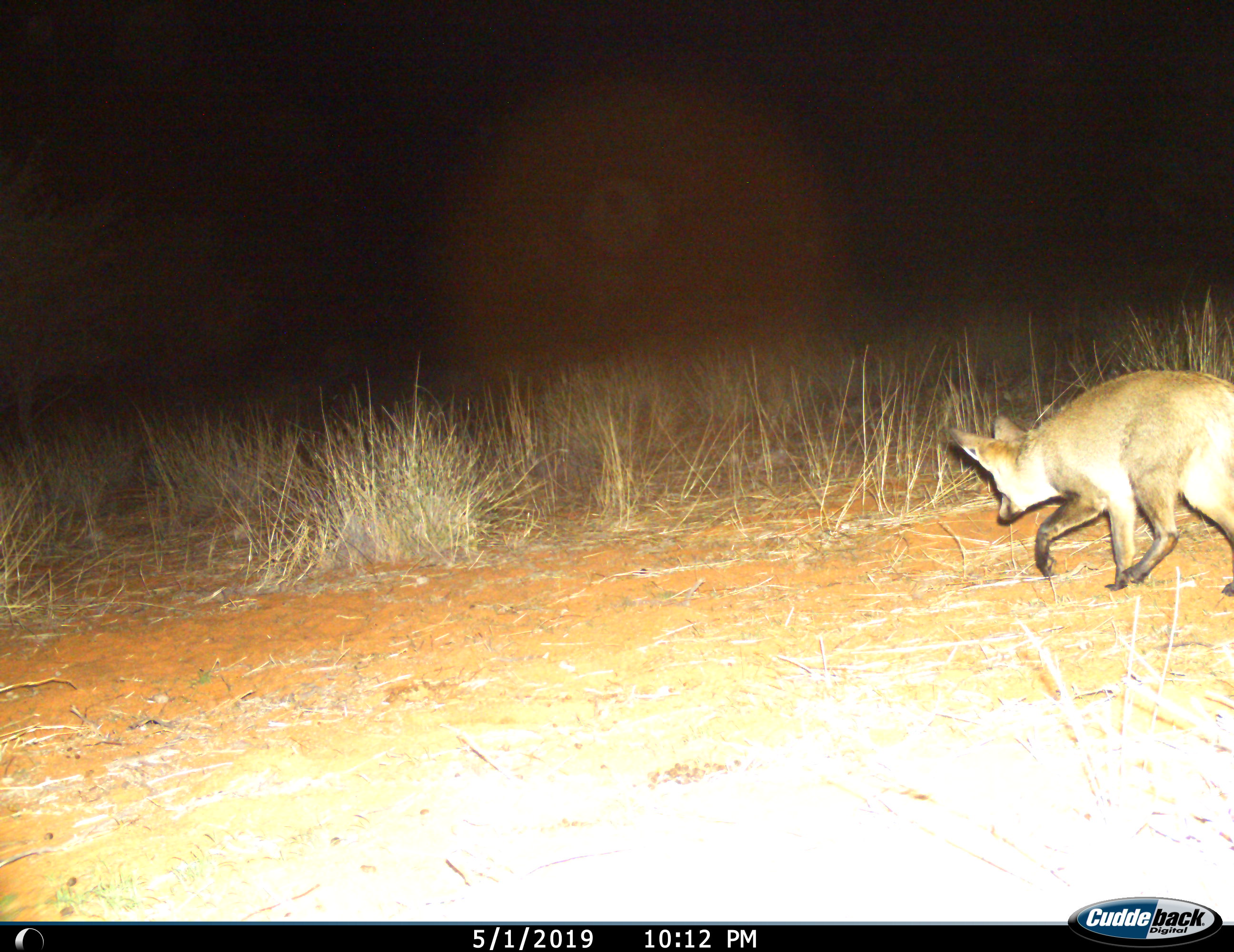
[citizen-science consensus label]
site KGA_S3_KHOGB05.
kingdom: Animalia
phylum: Chordata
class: Mammalia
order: Carnivora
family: Canidae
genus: Otocyon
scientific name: Otocyon megalotis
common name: bat-eared fox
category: foxbateared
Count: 1.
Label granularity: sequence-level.